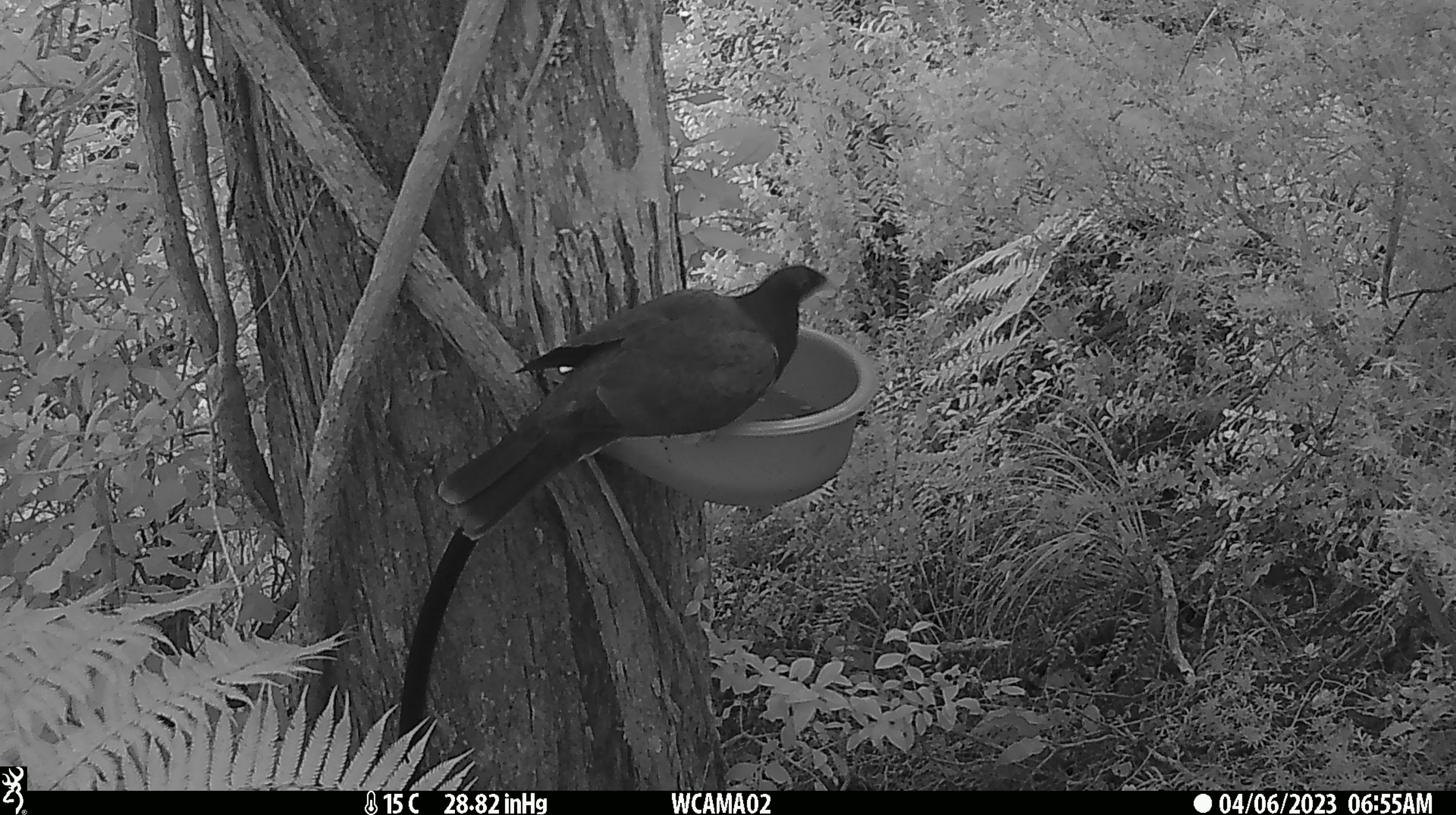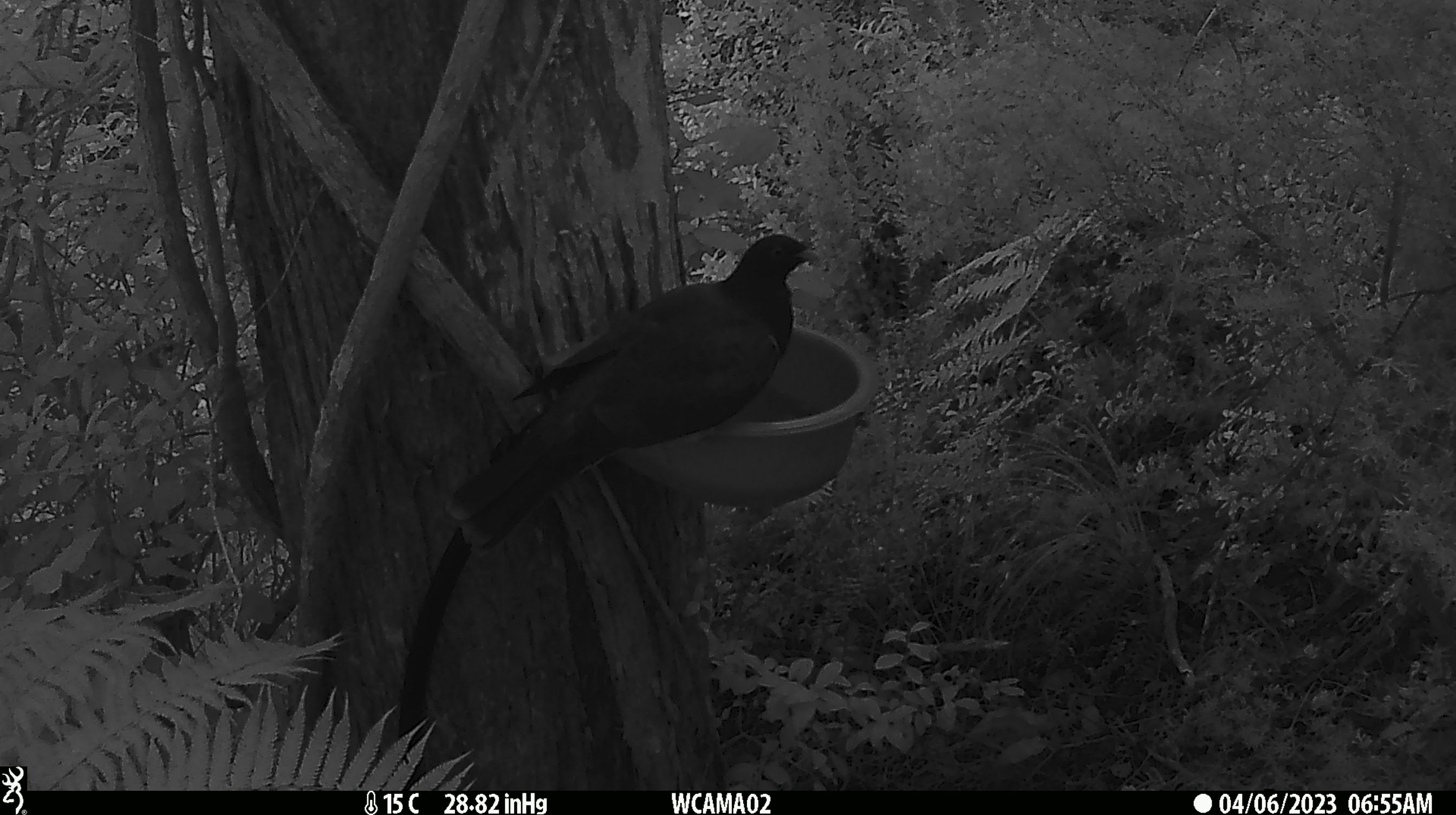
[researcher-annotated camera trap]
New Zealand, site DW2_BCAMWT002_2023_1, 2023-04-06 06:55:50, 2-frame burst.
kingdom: Animalia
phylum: Chordata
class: Aves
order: Columbiformes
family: Columbidae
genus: Hemiphaga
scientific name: Hemiphaga novaeseelandiae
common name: new zealand pigeon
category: kereru